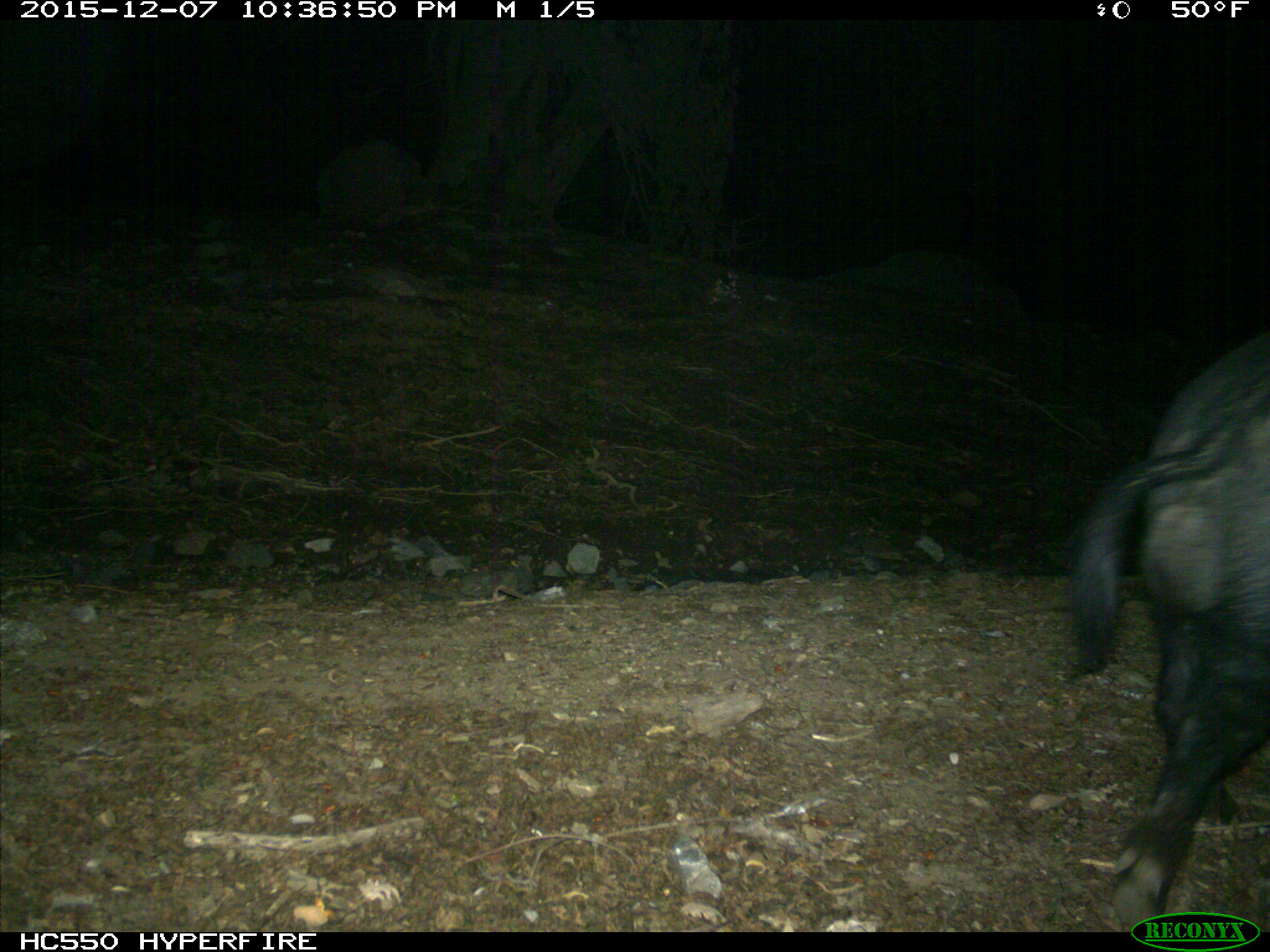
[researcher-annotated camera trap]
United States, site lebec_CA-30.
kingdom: Animalia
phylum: Chordata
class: Mammalia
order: Artiodactyla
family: Suidae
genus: Sus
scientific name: Sus scrofa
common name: wild boar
Sus scrofa (wild boar).